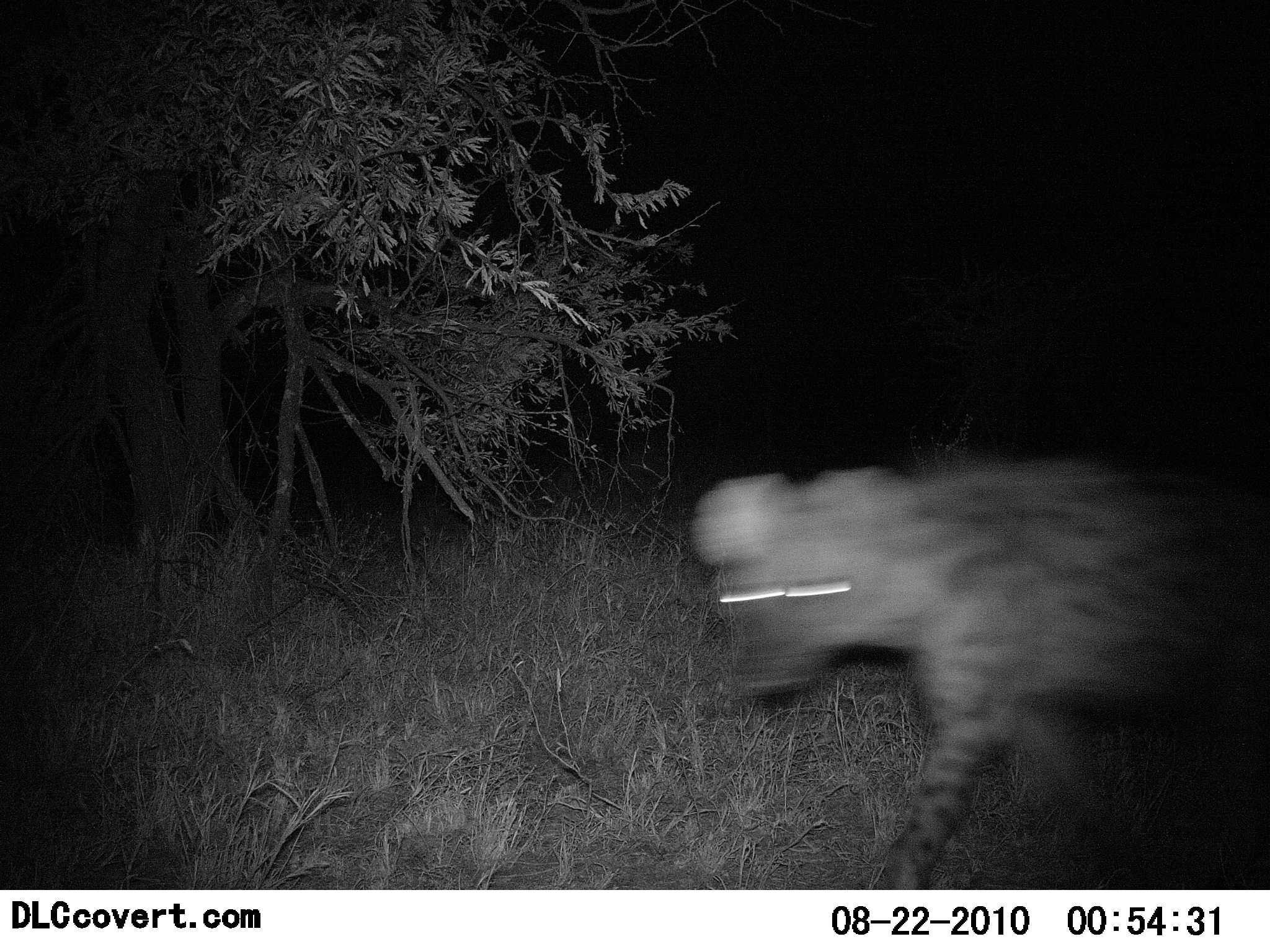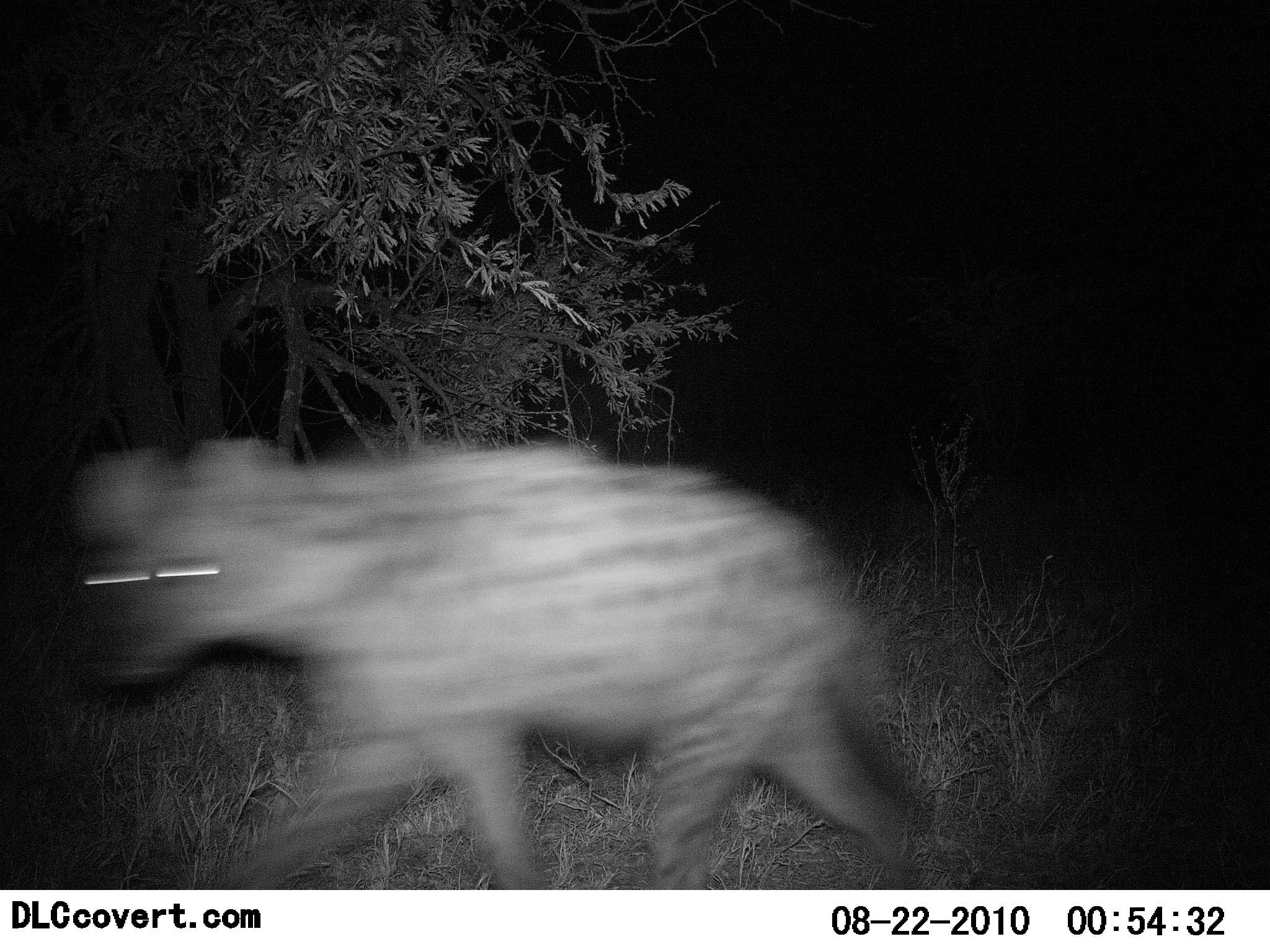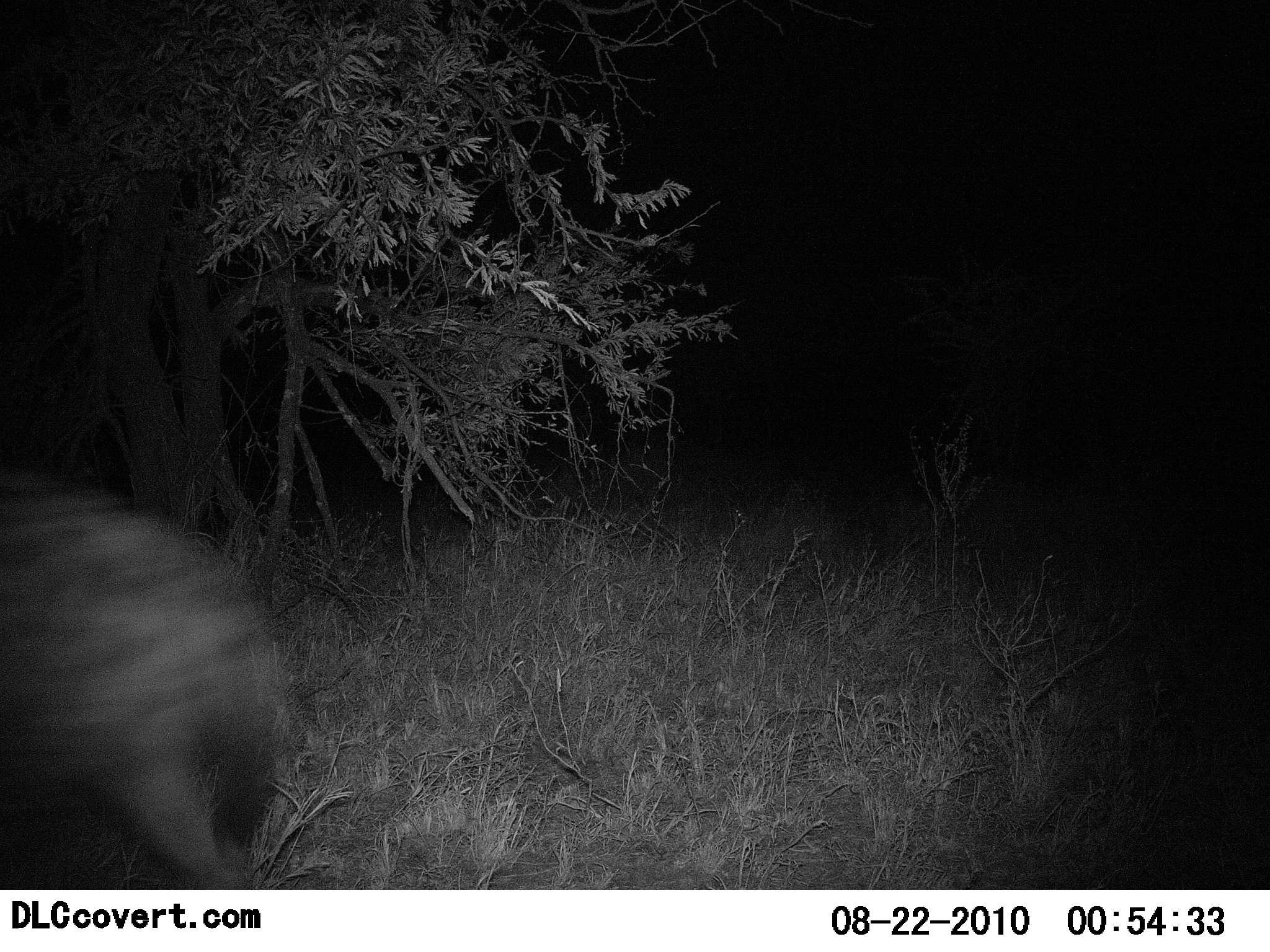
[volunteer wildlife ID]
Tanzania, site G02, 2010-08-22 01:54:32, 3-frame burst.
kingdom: Animalia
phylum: Chordata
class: Mammalia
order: Carnivora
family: Hyaenidae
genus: Crocuta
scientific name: Crocuta crocuta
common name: spotted hyena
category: hyenaspotted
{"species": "hyenaspotted (spotted hyena) (Crocuta crocuta)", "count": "1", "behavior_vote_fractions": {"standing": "0%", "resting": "0%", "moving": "100%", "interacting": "0%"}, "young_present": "0%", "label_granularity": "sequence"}